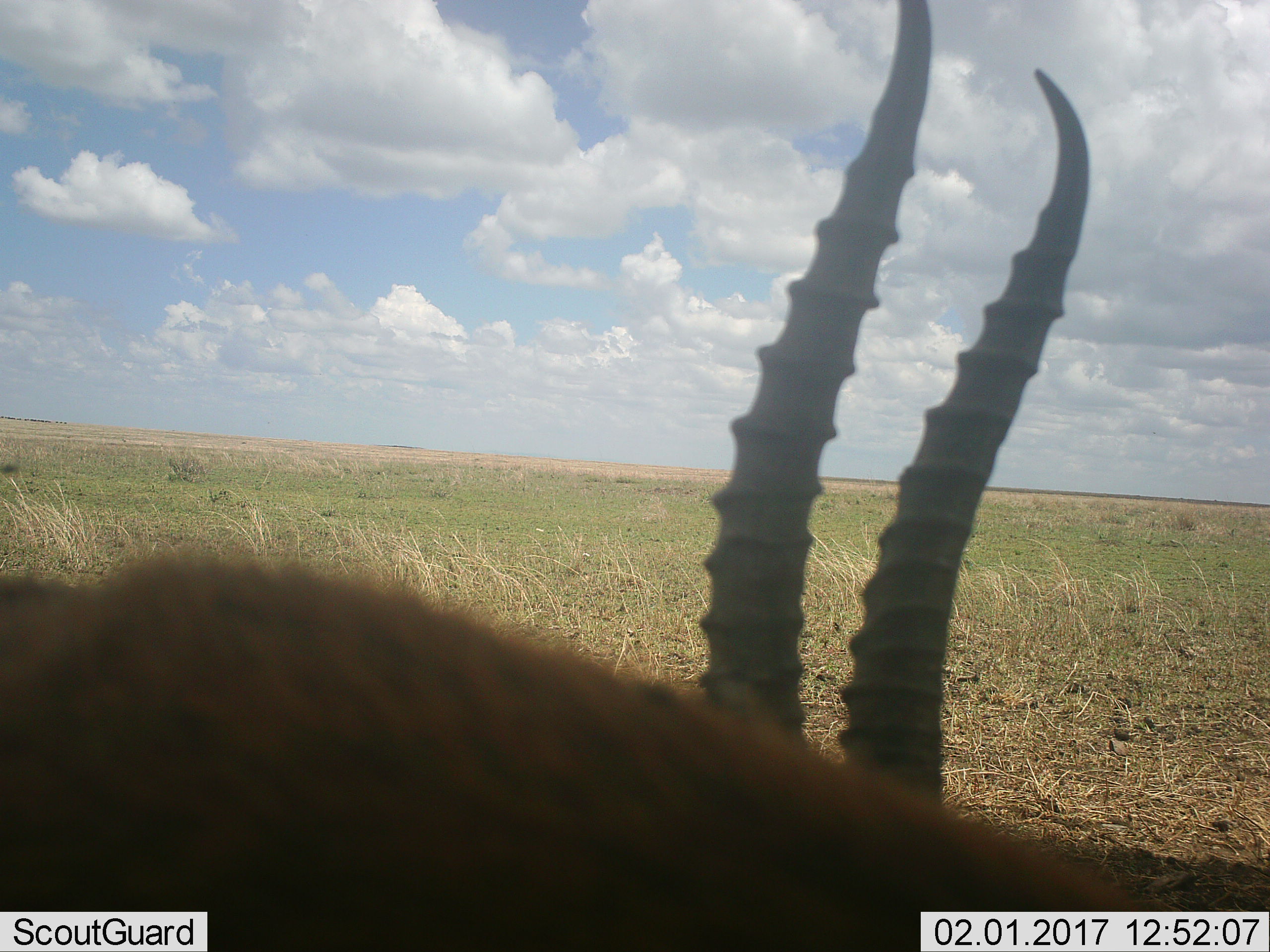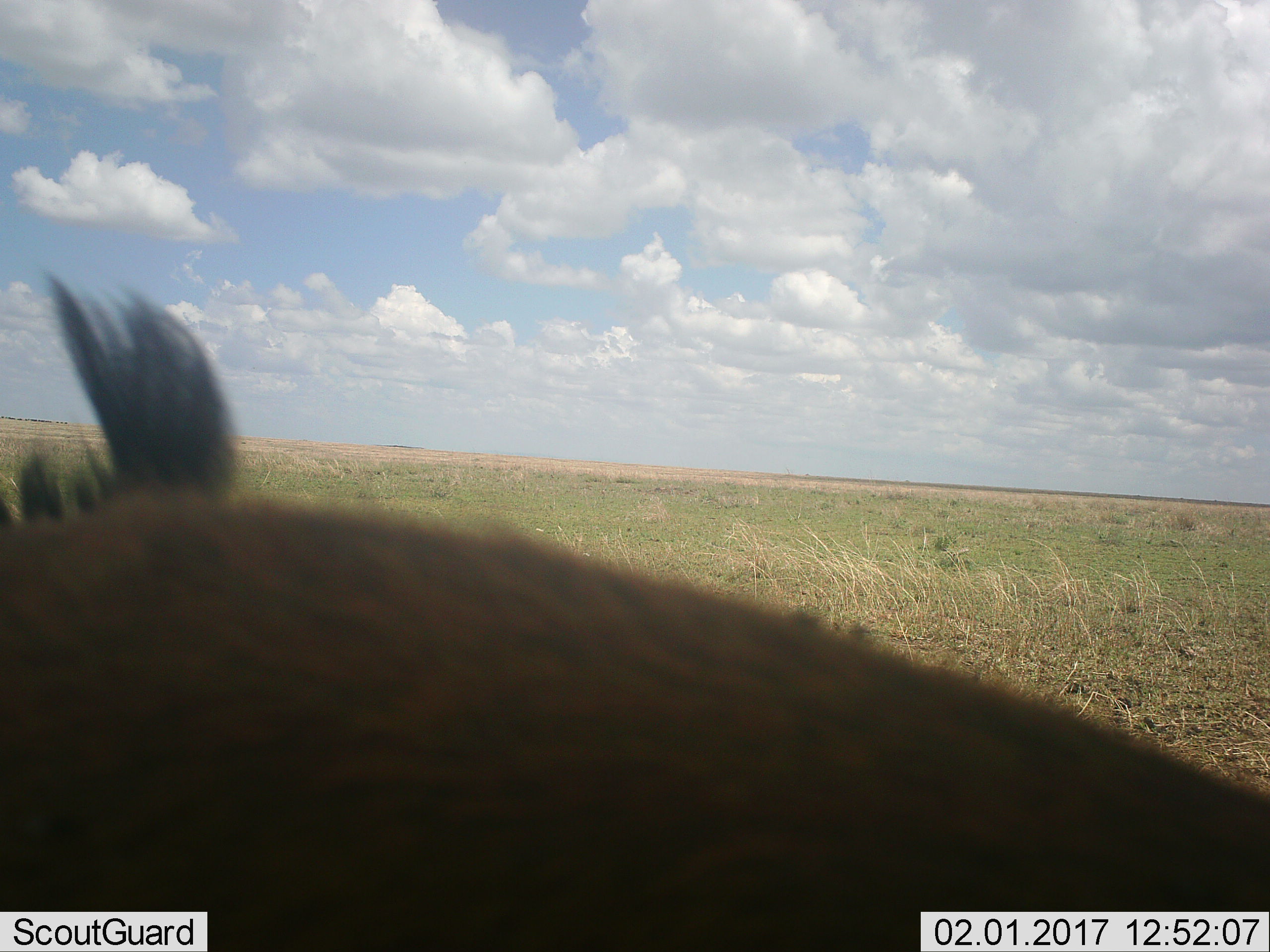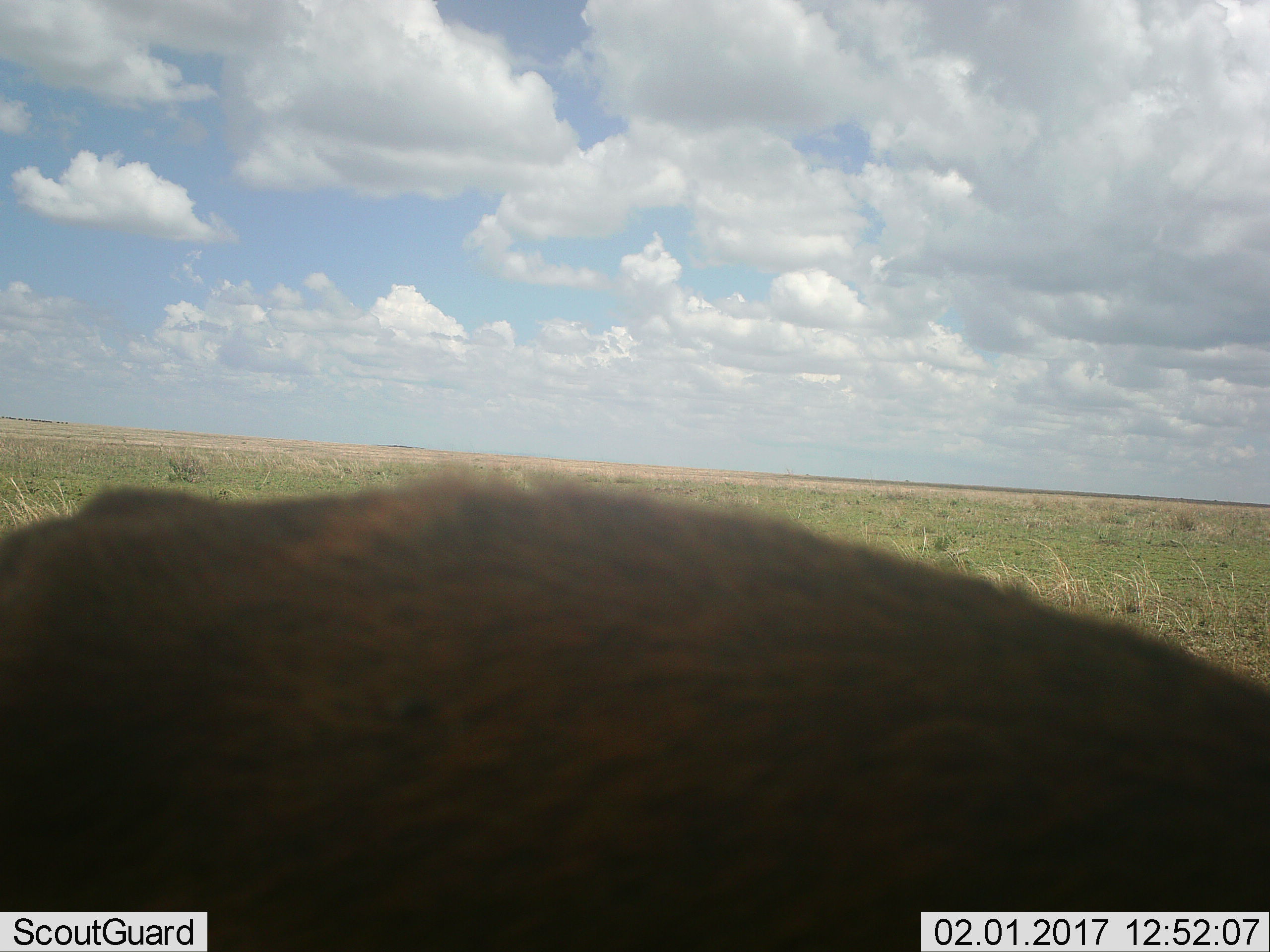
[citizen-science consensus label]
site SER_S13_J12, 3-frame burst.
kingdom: Animalia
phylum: Chordata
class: Mammalia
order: Artiodactyla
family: Bovidae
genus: Eudorcas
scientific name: Eudorcas thomsonii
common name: thomson's gazelle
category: gazellethomsons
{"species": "gazellethomsons (thomson's gazelle) (Eudorcas thomsonii)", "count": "1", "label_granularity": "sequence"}